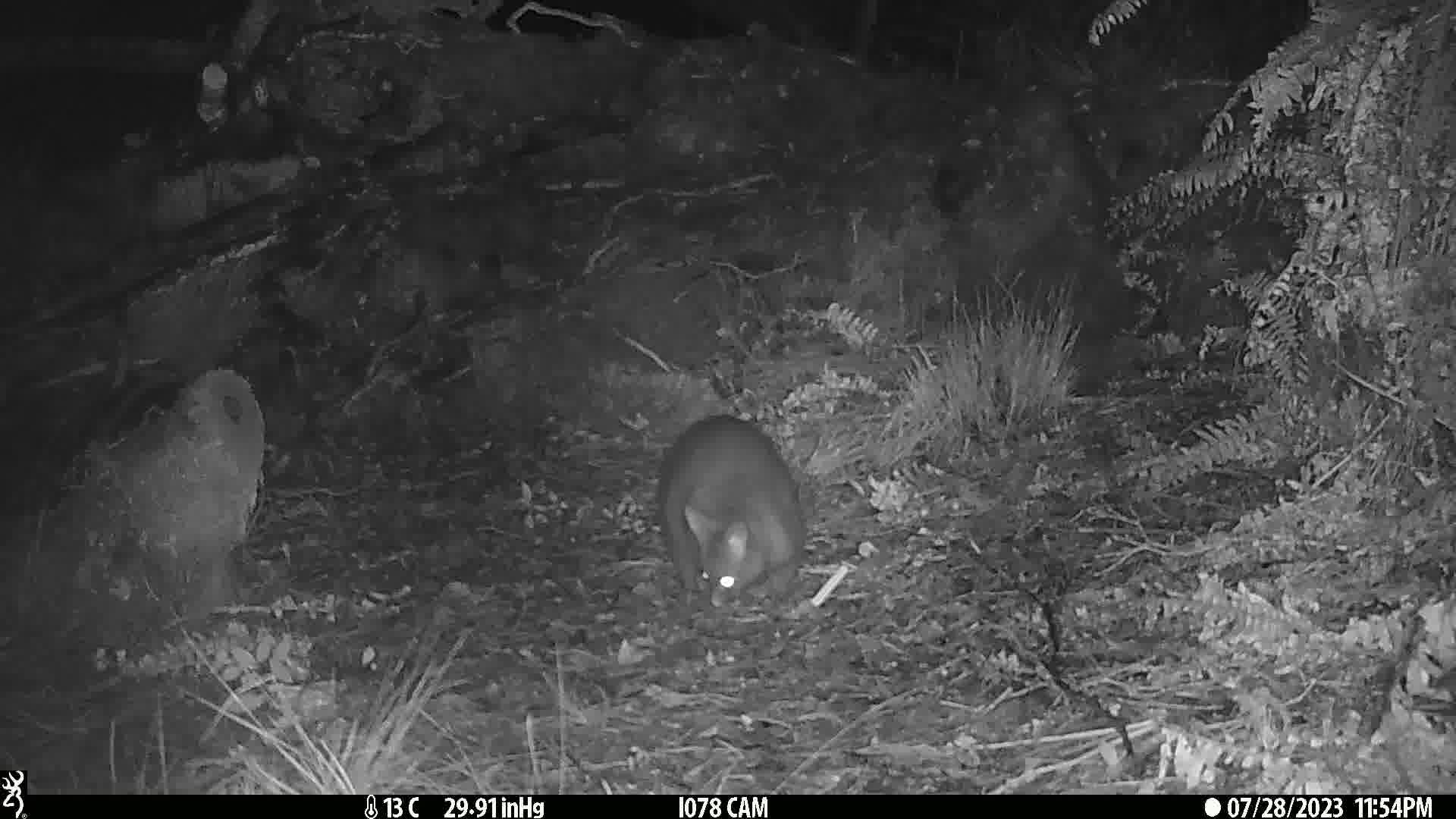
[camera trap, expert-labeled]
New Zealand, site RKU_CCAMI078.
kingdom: Animalia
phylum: Chordata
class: Mammalia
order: Diprotodontia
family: Phalangeridae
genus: Trichosurus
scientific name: Trichosurus vulpecula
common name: common brushtail possum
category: possum